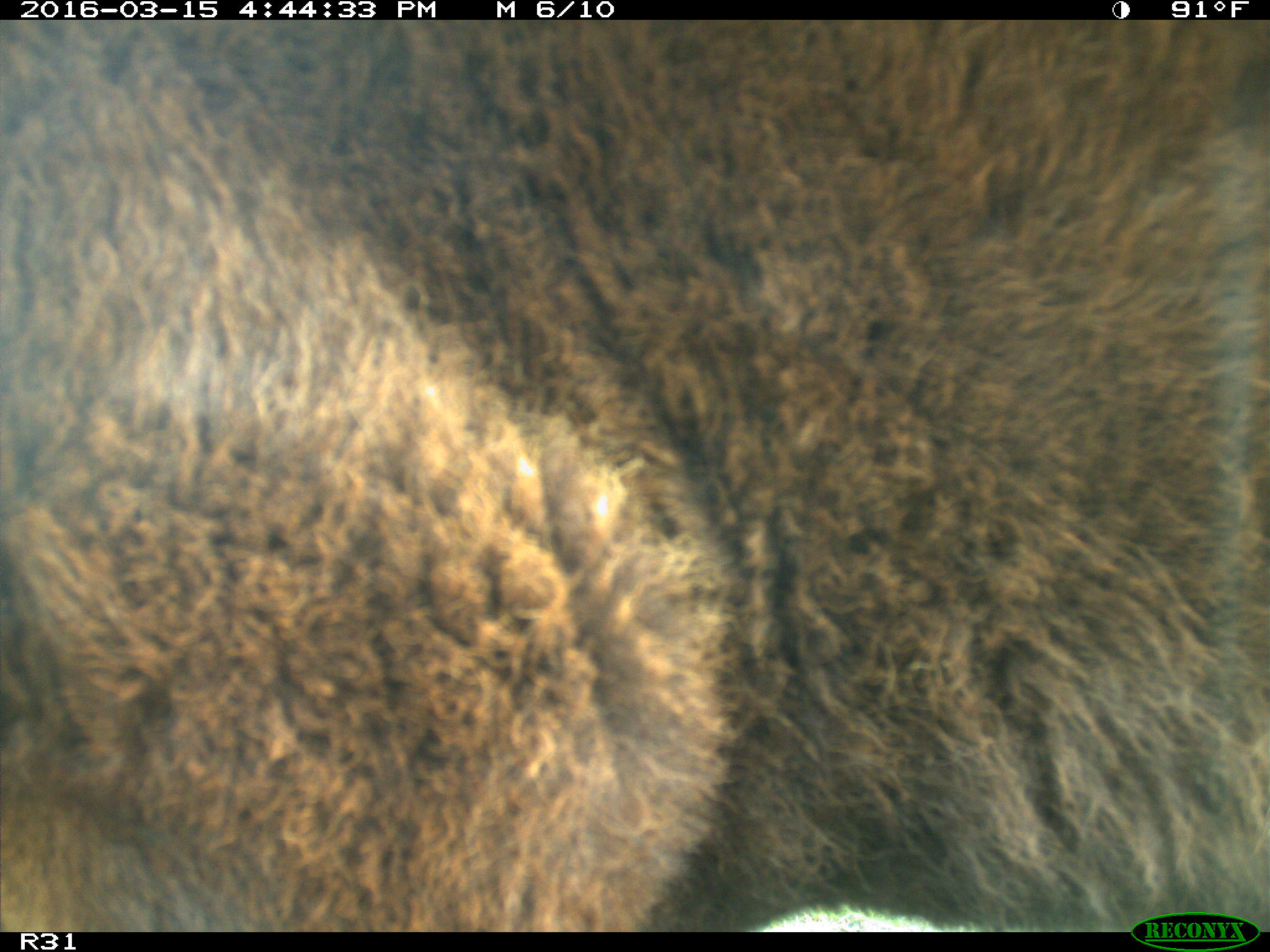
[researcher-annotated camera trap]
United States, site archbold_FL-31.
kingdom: Animalia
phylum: Chordata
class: Mammalia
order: Artiodactyla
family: Bovidae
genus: Bos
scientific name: Bos taurus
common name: domestic cow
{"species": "Bos taurus (domestic cow)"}